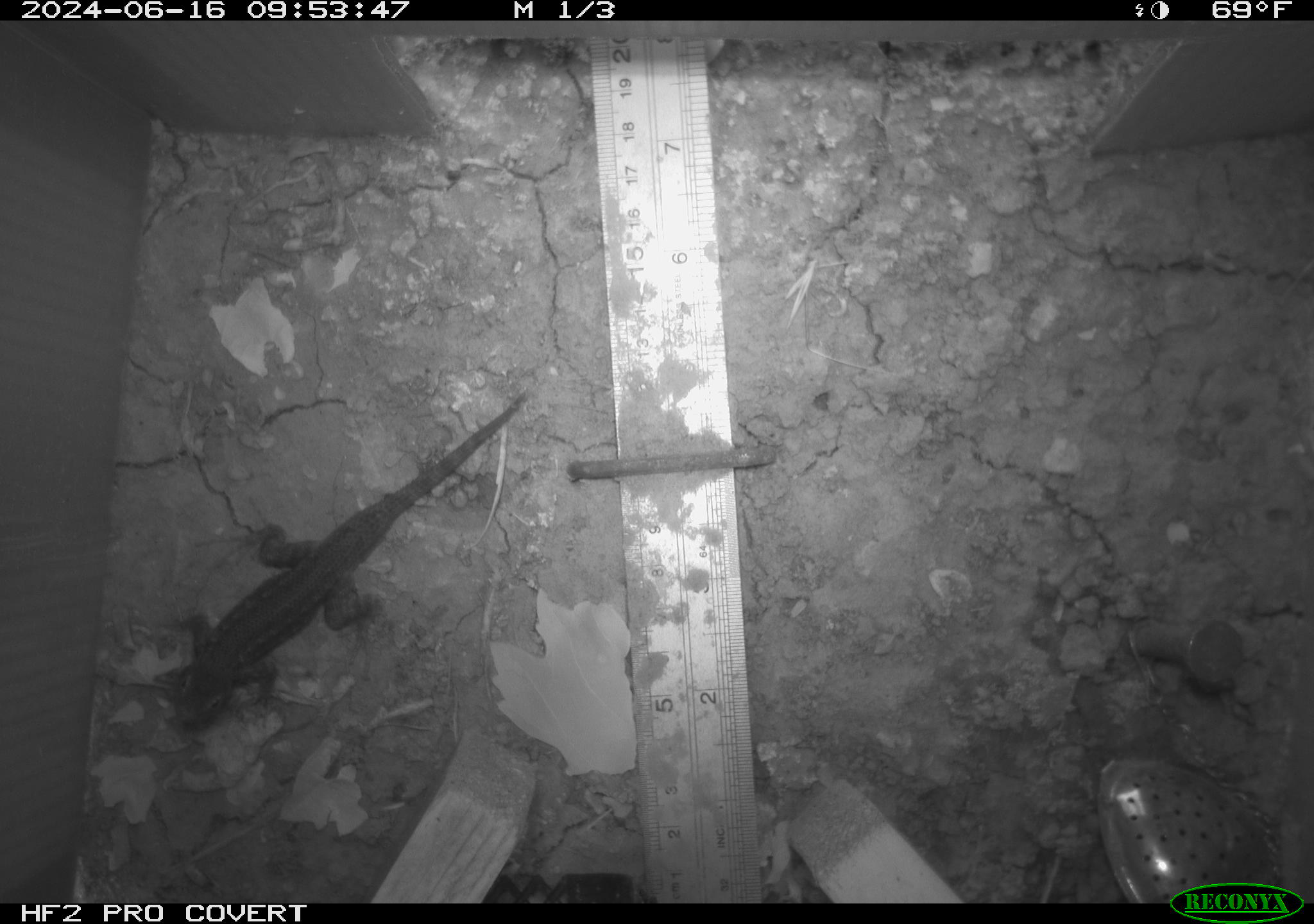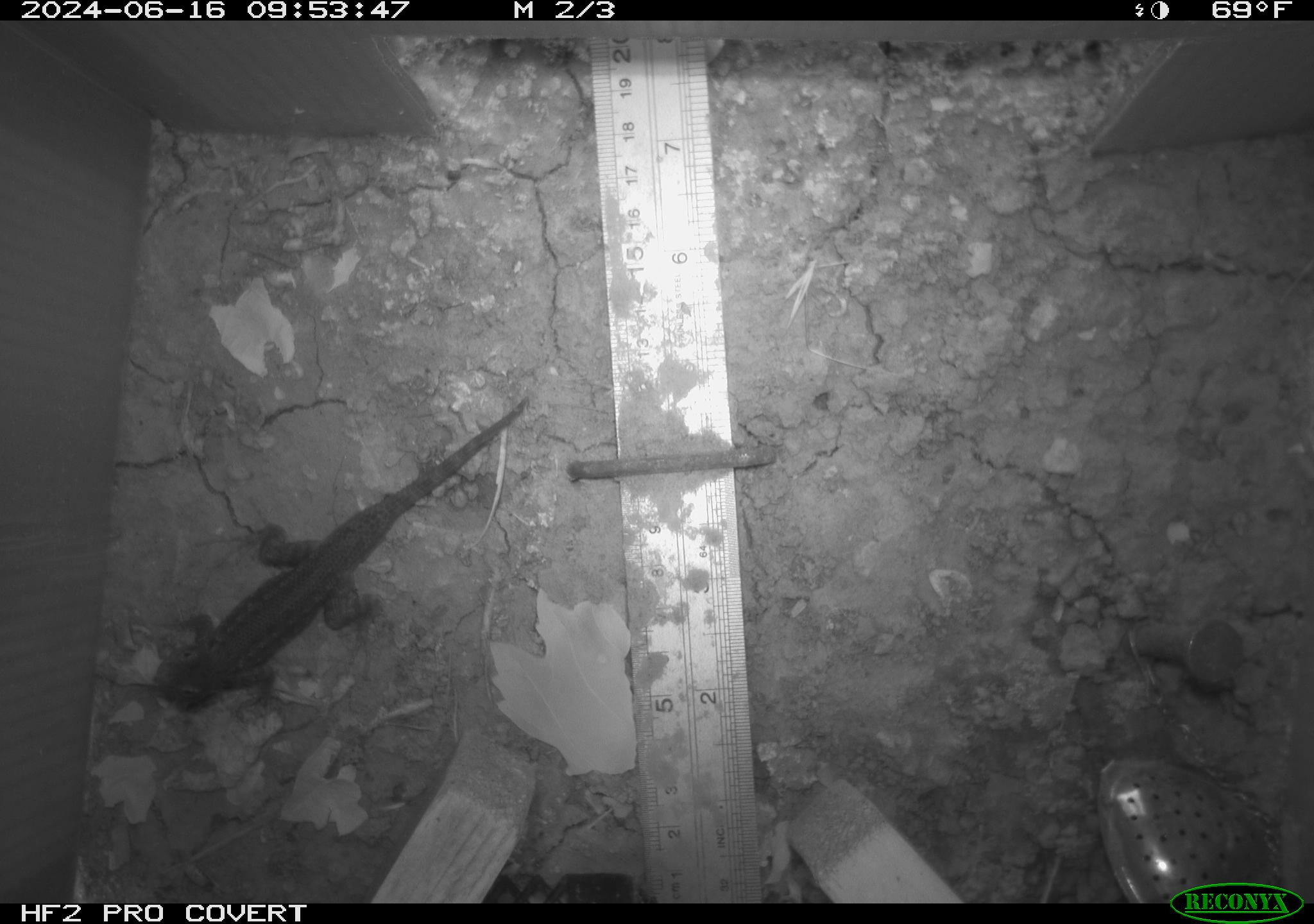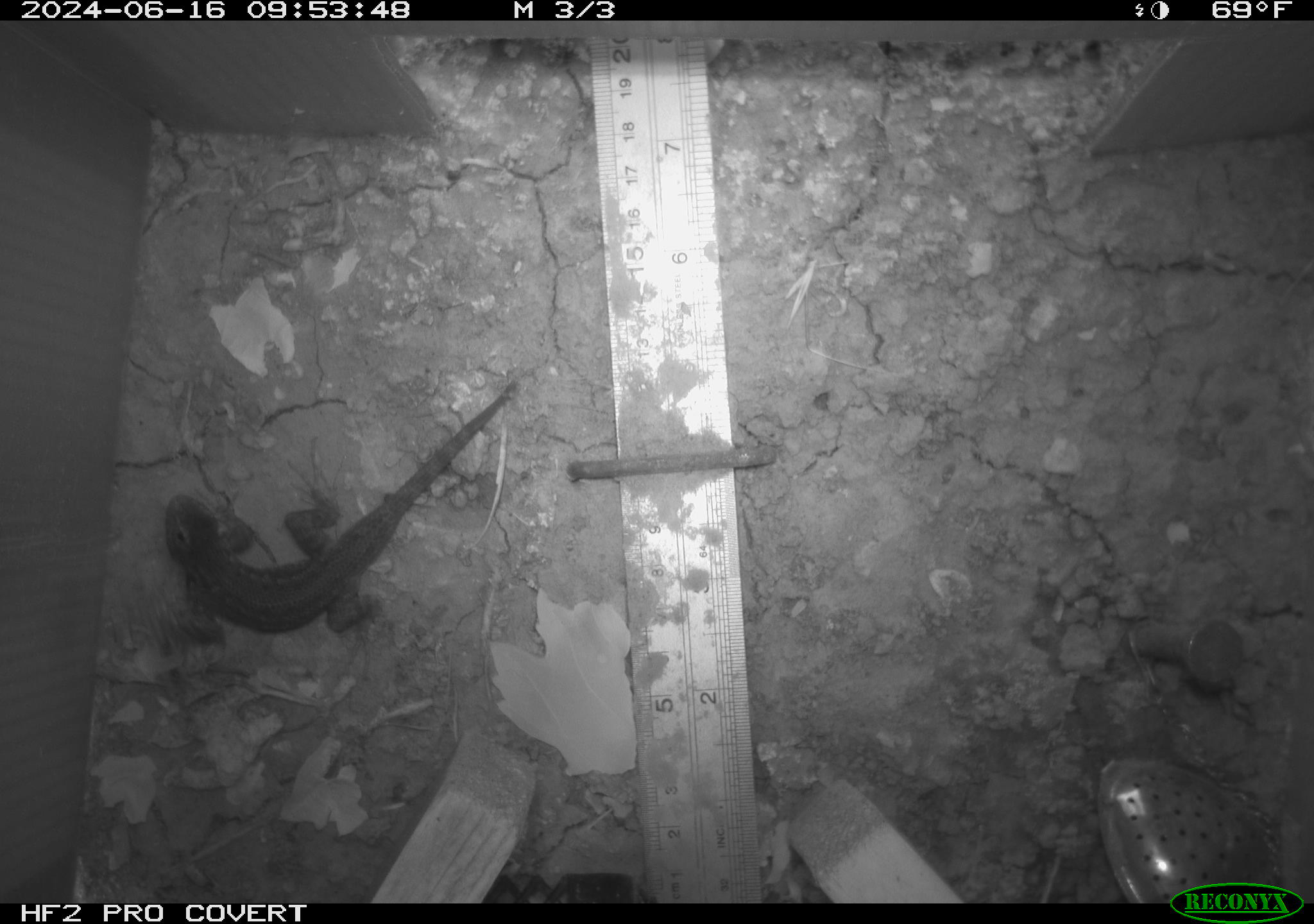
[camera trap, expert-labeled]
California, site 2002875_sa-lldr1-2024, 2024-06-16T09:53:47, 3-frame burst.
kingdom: Animalia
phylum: Chordata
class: Reptilia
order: Squamata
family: Phrynosomatidae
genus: Sceloporus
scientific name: Sceloporus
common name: spiny lizards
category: sceloporus species